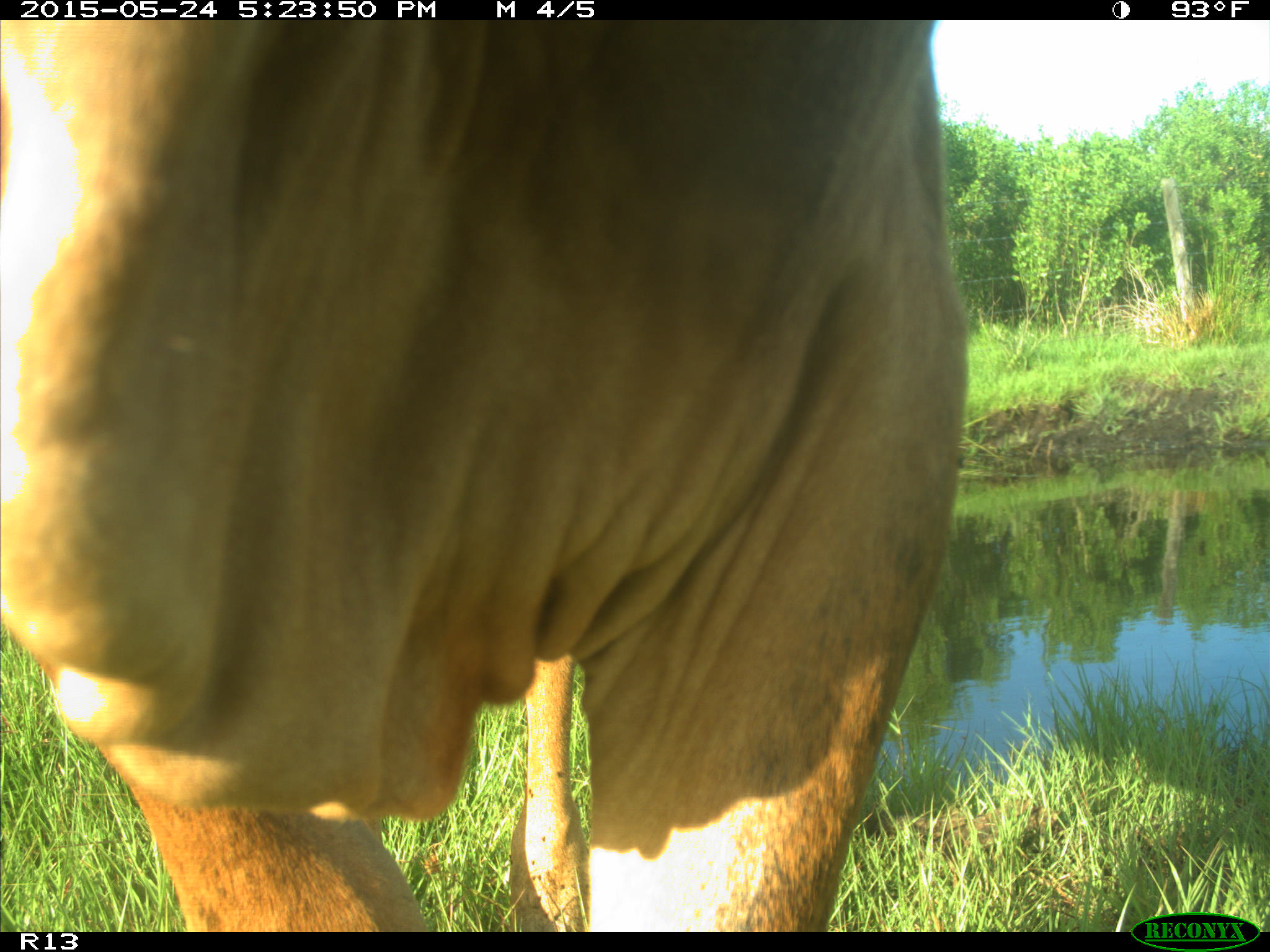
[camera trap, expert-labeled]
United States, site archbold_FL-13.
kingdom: Animalia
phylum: Chordata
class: Mammalia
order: Artiodactyla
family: Bovidae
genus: Bos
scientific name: Bos taurus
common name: domestic cow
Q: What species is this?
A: Bos taurus (domestic cow).